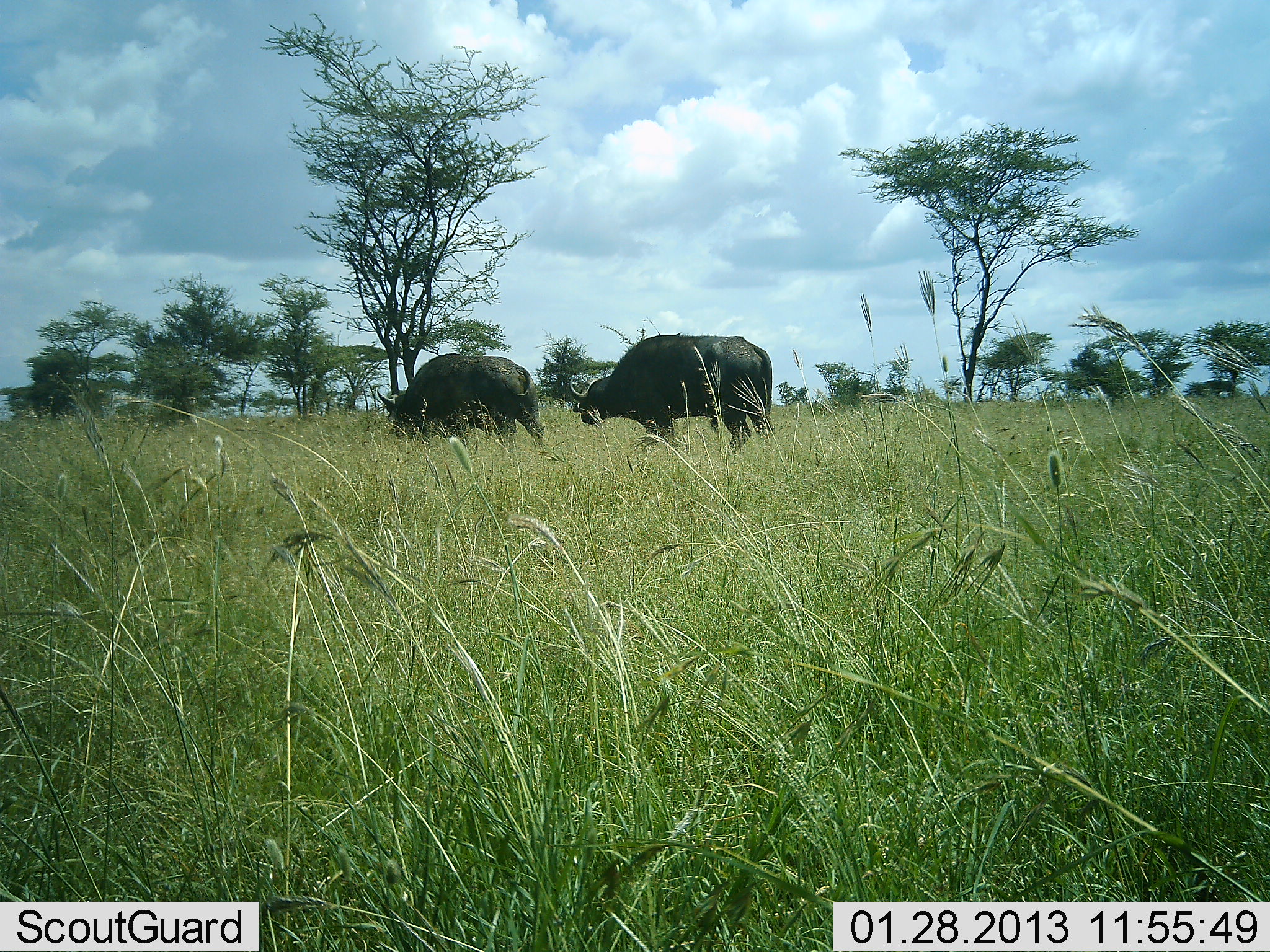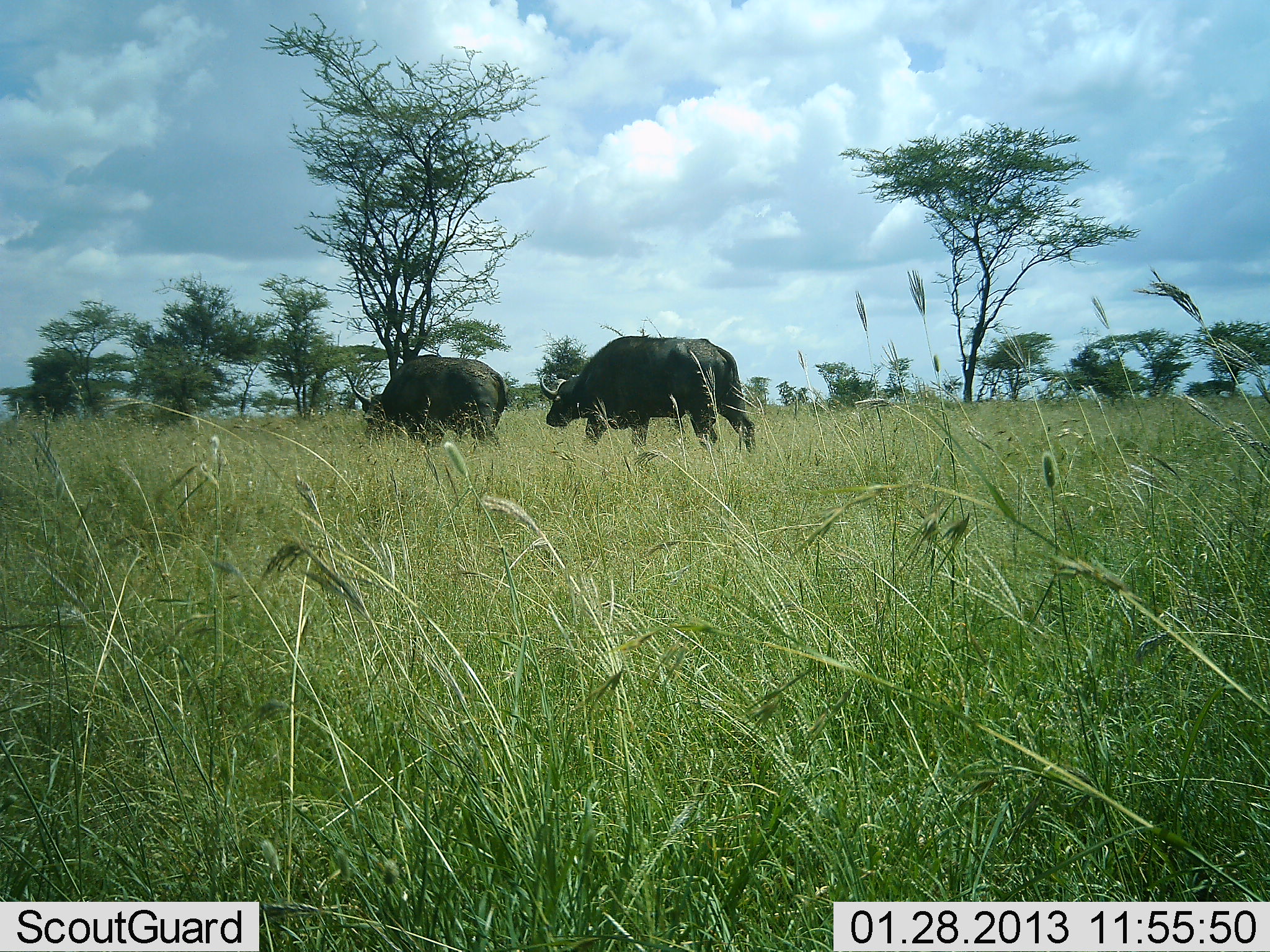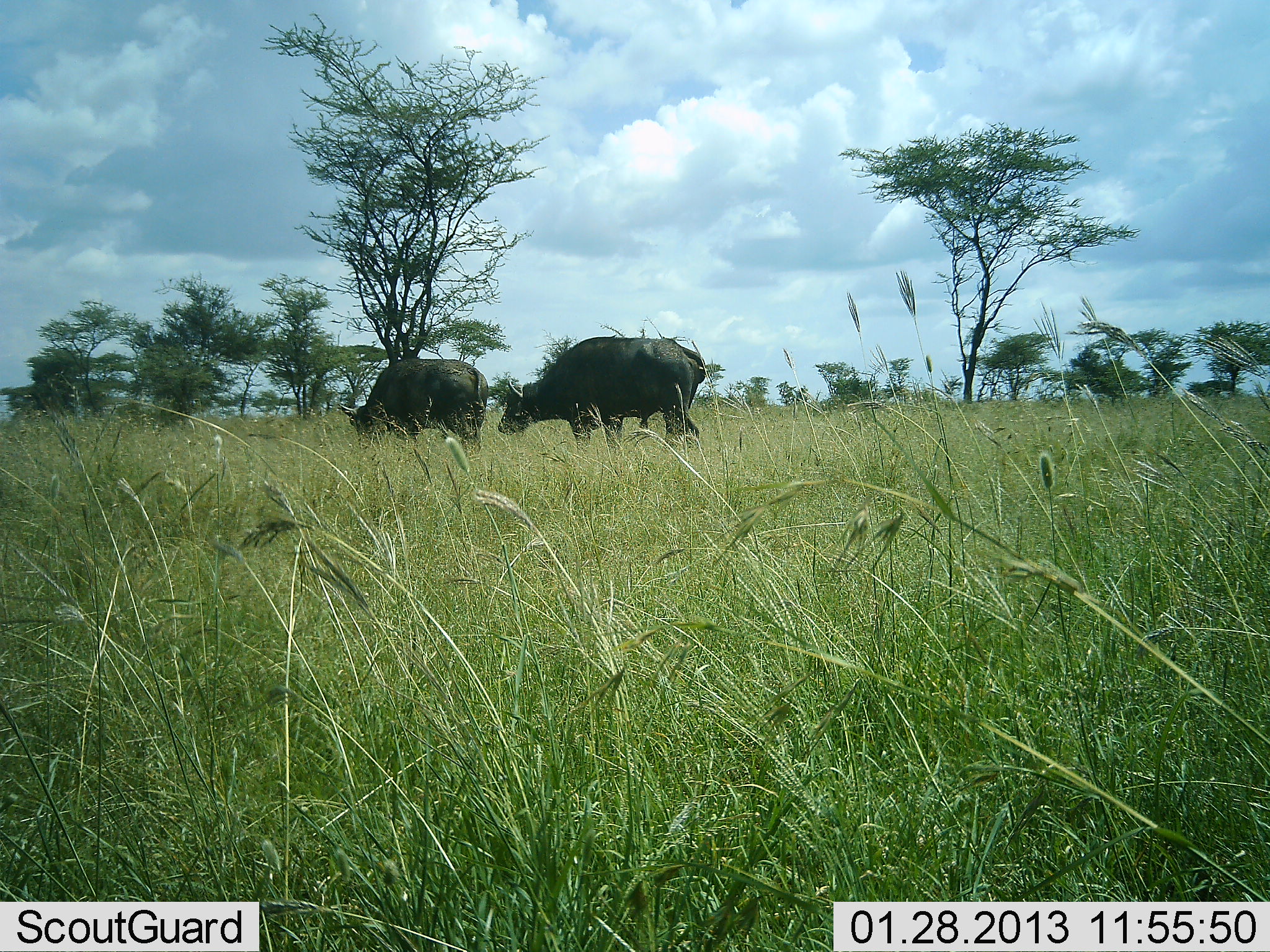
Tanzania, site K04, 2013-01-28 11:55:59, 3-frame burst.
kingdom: Animalia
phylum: Chordata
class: Mammalia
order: Artiodactyla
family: Bovidae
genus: Syncerus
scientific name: Syncerus caffer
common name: cape buffalo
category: buffalo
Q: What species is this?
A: Buffalo (cape buffalo) (Syncerus caffer).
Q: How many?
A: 2.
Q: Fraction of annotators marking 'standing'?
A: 0%.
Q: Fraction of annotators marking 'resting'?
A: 0%.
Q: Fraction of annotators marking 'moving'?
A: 87%.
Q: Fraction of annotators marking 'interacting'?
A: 0%.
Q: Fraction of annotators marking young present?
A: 0%.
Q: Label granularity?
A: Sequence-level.